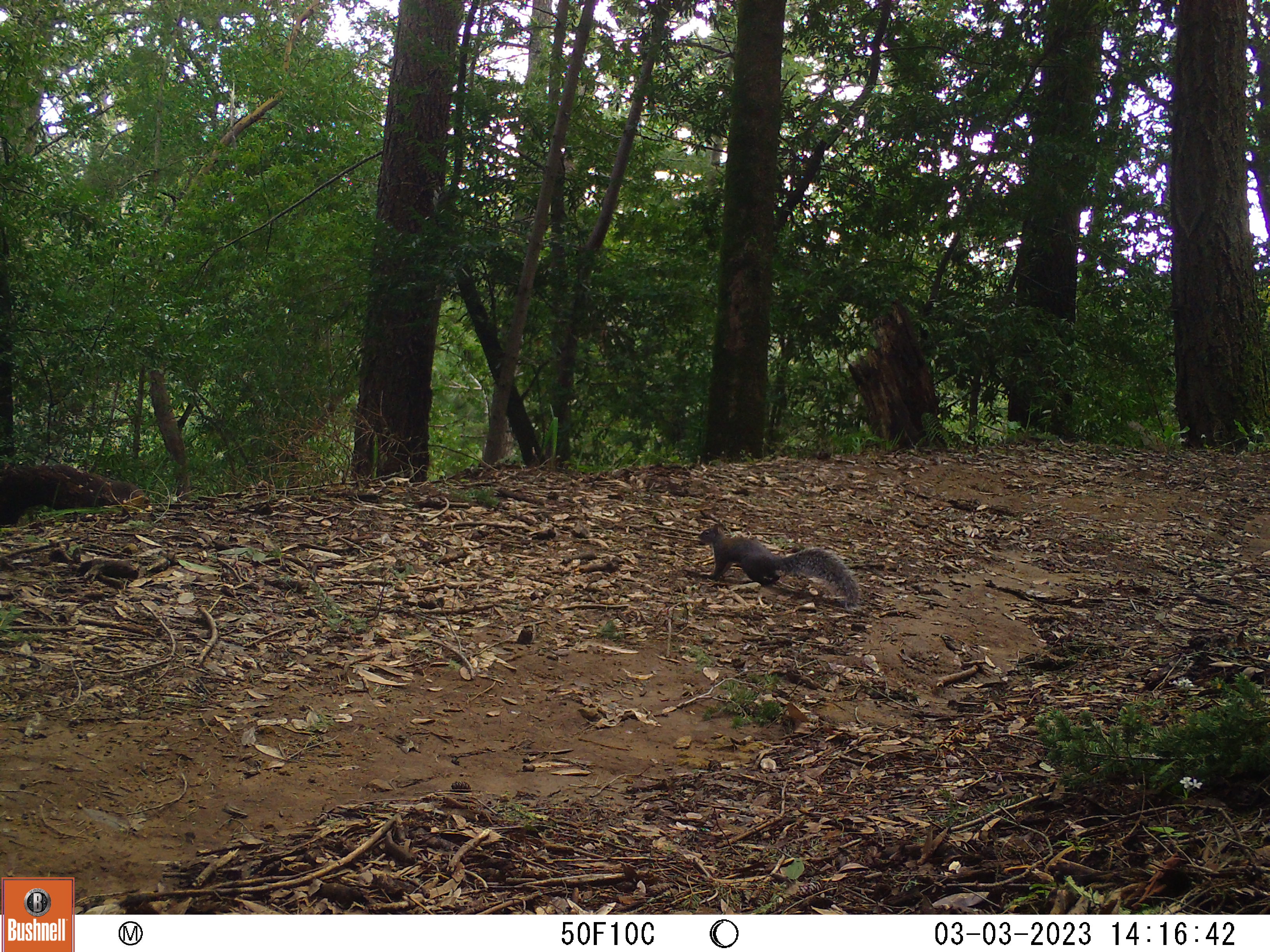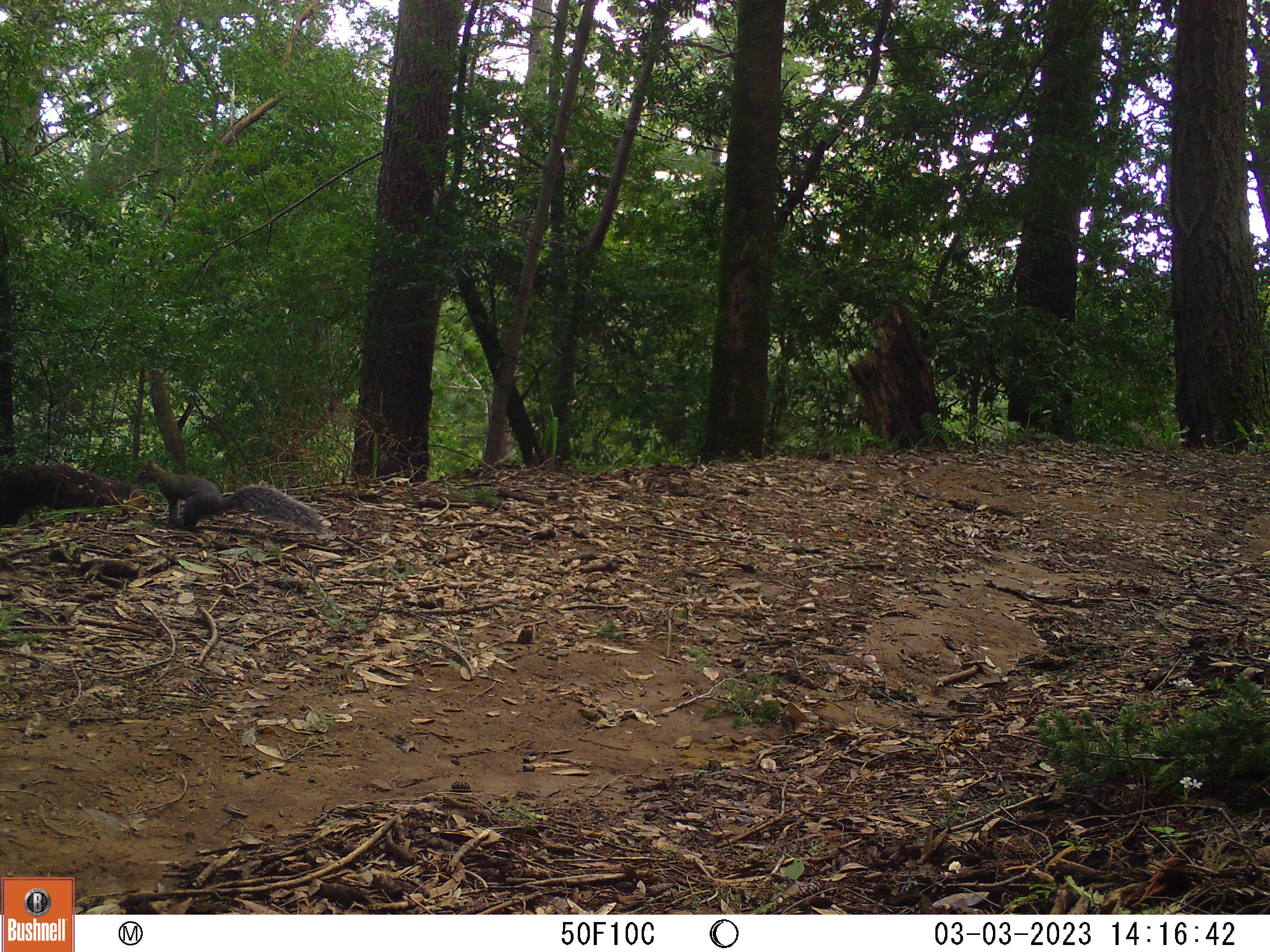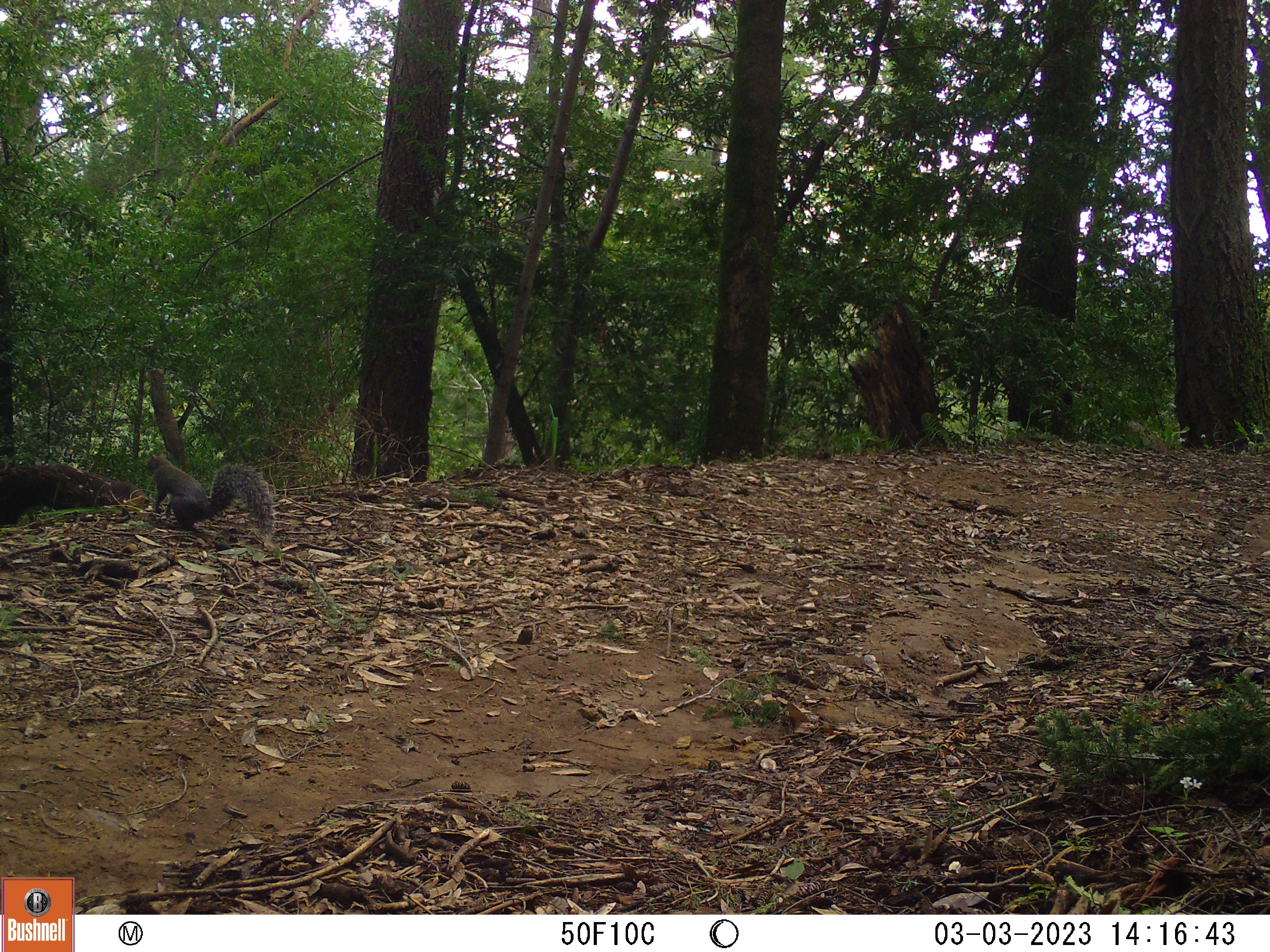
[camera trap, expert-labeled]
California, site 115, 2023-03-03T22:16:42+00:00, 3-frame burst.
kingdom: Animalia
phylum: Chordata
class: Mammalia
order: Rodentia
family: Sciuridae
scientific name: Sciuridae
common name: squirrel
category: unknown squirrel